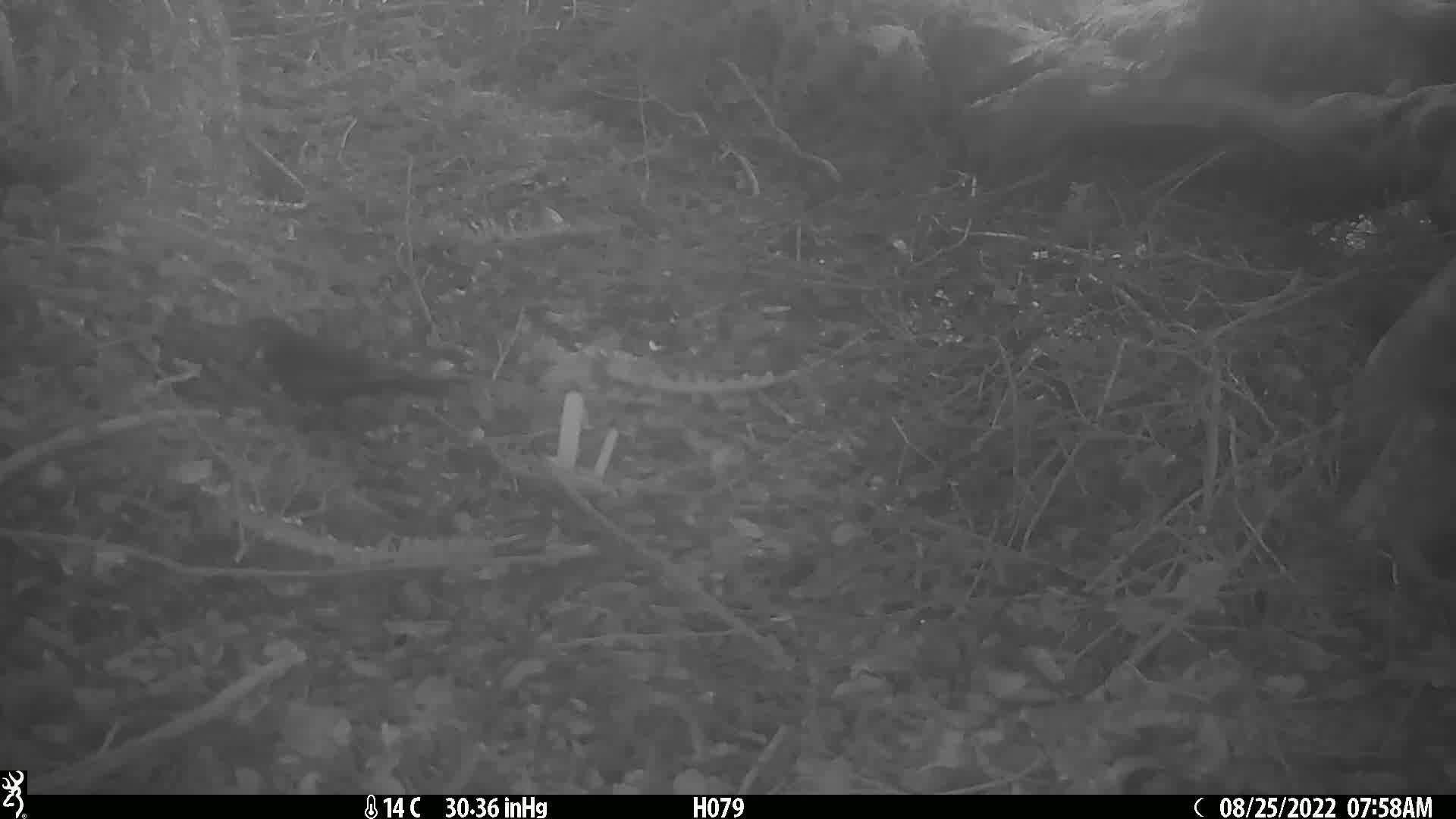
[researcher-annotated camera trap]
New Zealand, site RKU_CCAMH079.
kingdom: Animalia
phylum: Chordata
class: Aves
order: Passeriformes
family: Turdidae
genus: Turdus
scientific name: Turdus merula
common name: eurasian blackbird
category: blackbird